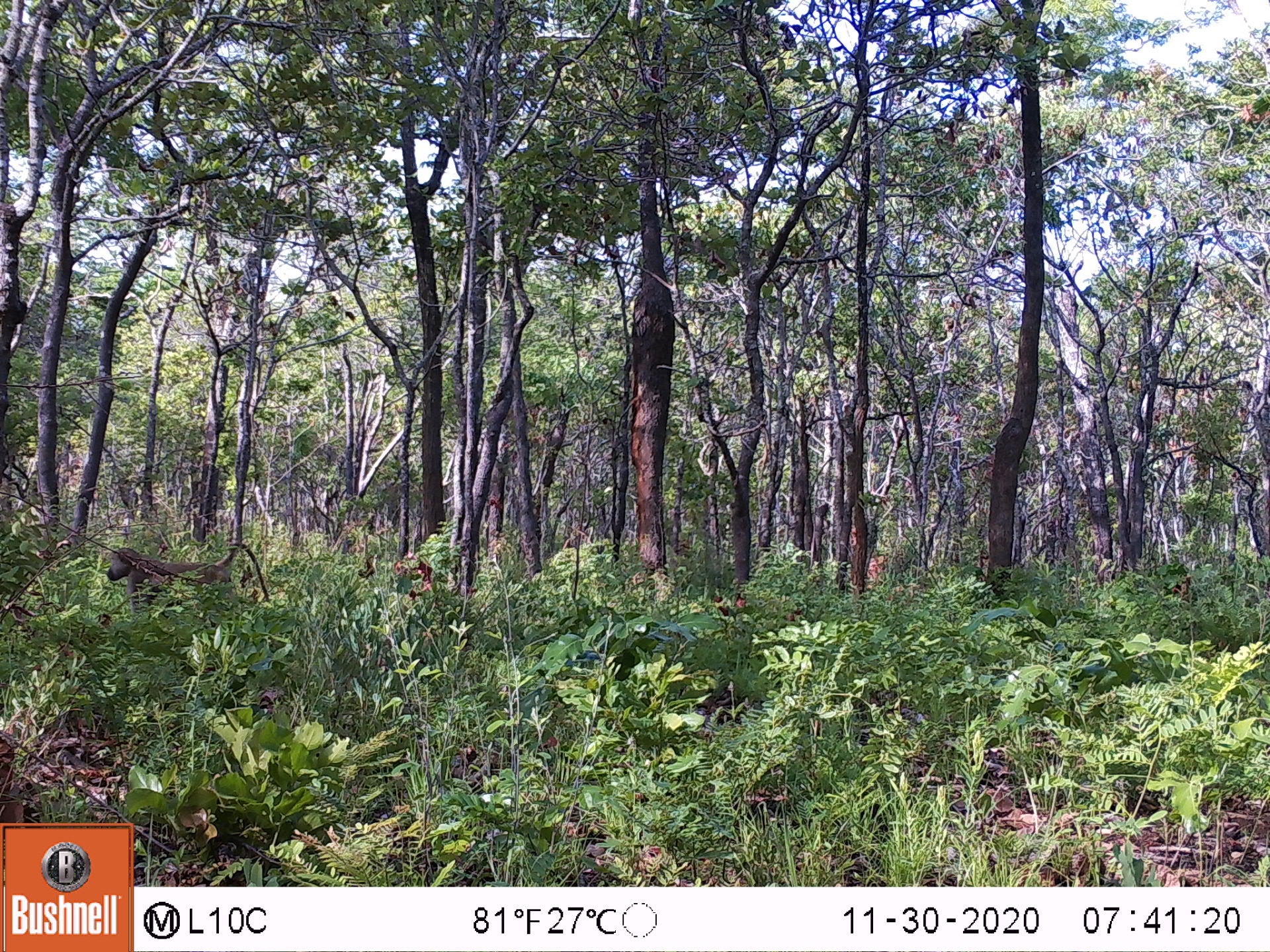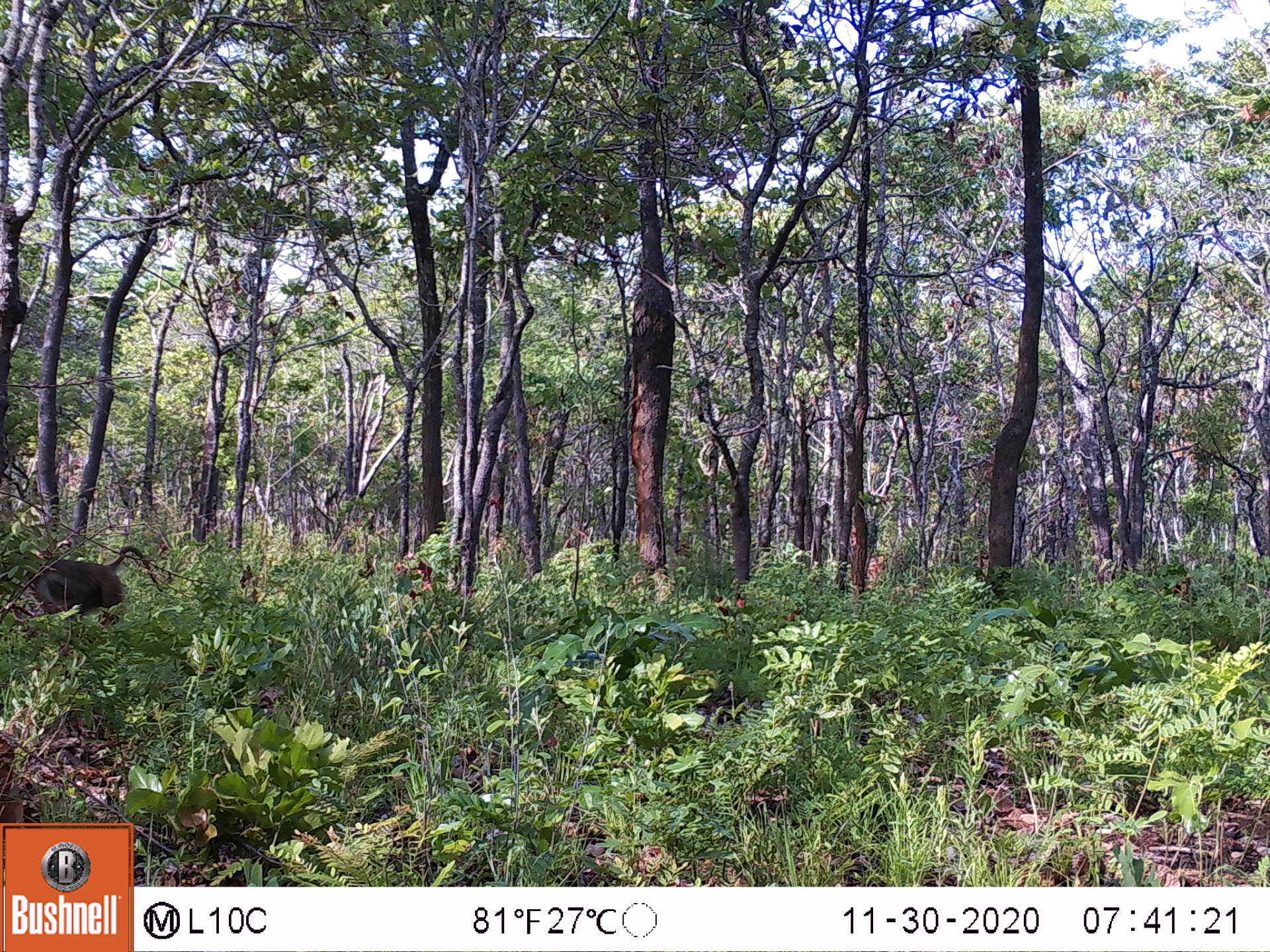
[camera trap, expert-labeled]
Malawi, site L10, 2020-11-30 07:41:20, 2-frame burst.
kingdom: Animalia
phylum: Chordata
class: Mammalia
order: Primates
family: Cercopithecidae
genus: Papio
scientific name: Papio cynocephalus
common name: yellow baboon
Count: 1.